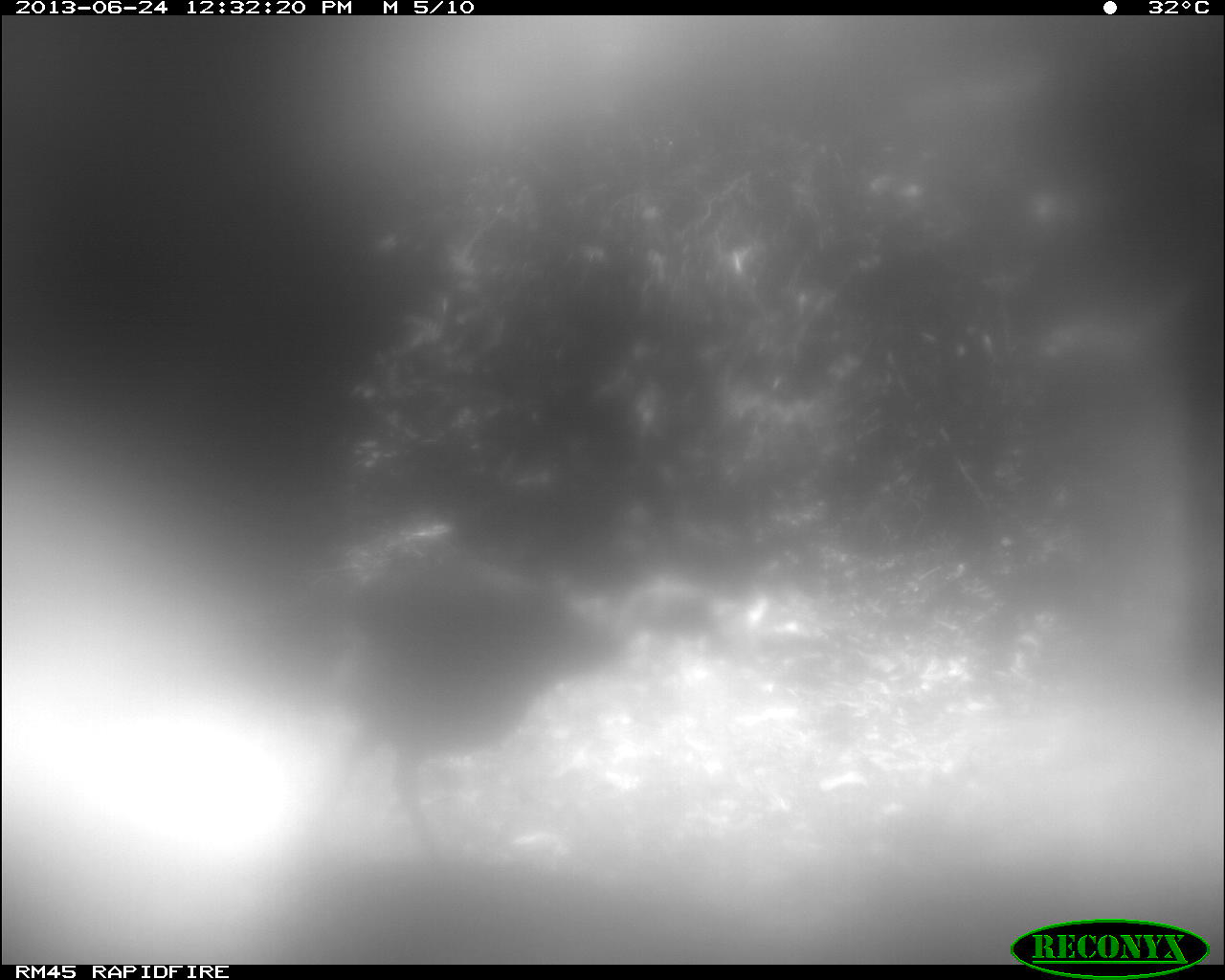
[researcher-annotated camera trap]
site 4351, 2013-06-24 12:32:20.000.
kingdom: Animalia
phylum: Chordata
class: Aves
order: Galliformes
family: Phasianidae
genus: Meleagris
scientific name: Meleagris ocellata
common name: ocellated turkey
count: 1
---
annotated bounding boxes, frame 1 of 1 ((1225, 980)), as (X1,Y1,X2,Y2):
meleagris ocellata: (338,549,717,846)